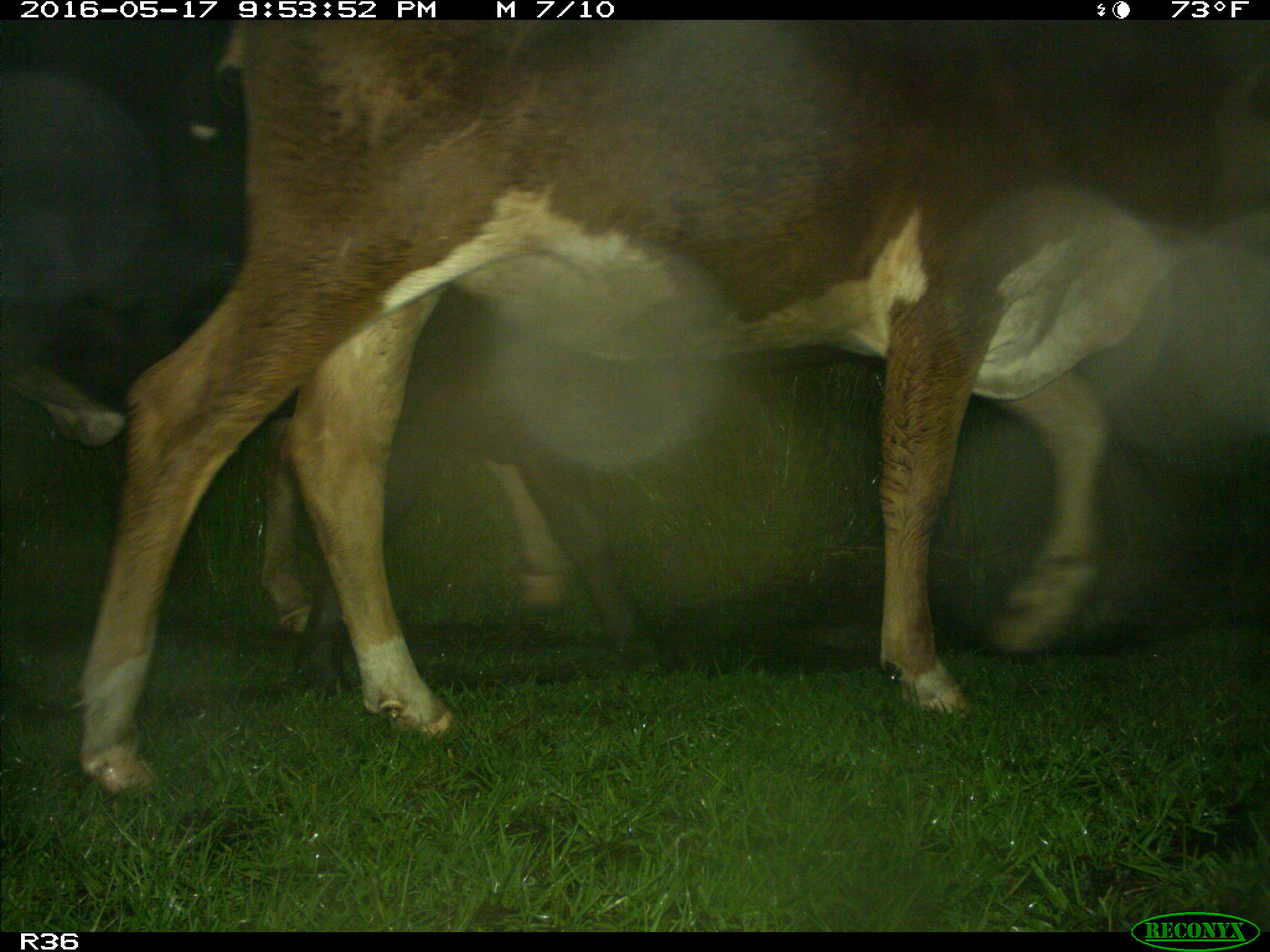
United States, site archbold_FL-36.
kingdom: Animalia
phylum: Chordata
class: Mammalia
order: Artiodactyla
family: Bovidae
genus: Bos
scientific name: Bos taurus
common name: domestic cow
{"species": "Bos taurus (domestic cow)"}